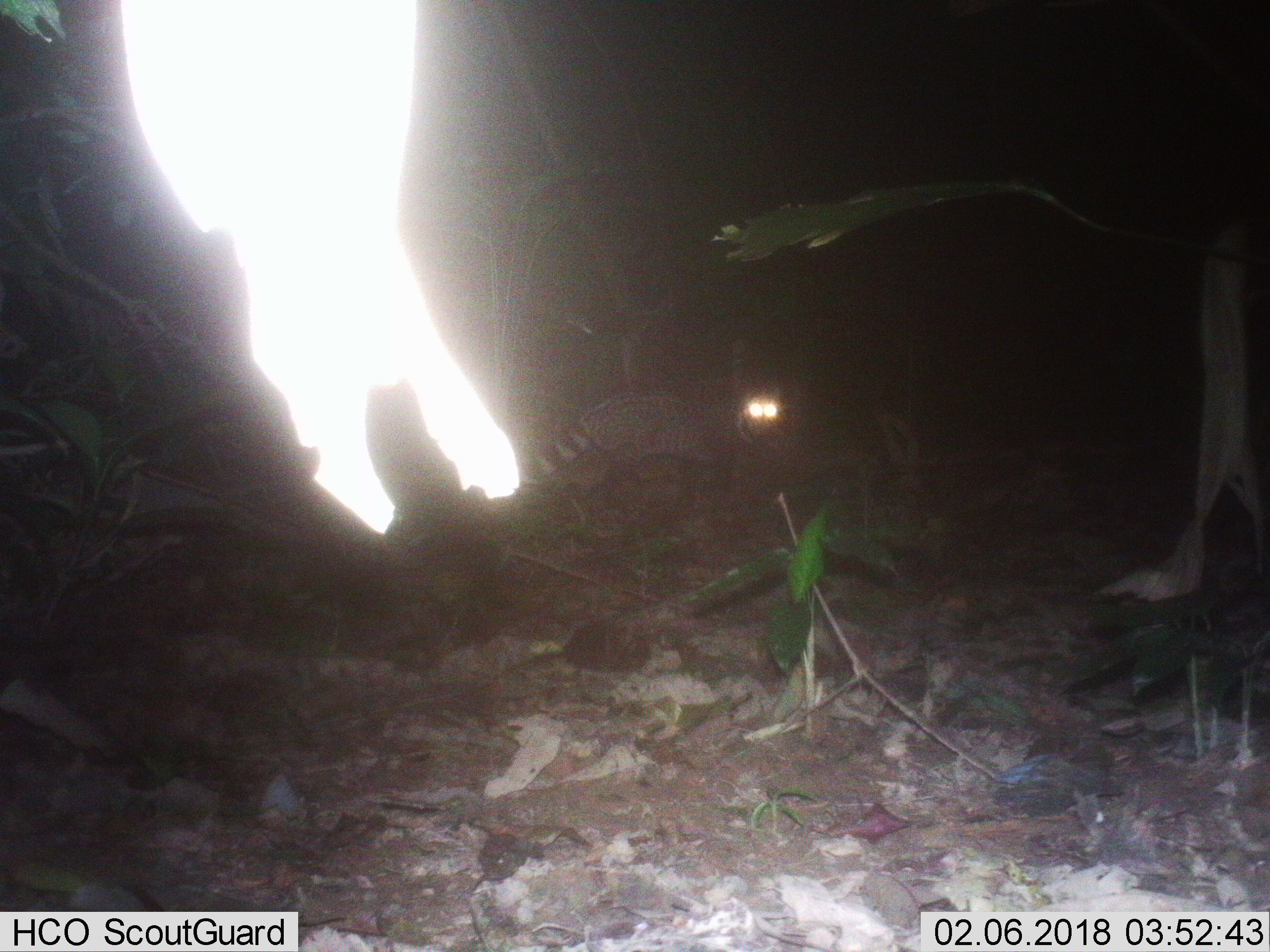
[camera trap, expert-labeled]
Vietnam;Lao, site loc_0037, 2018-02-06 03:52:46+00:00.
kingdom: Animalia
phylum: Chordata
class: Mammalia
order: Carnivora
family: Viverridae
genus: Viverra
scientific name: Viverra zibetha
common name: large indian civet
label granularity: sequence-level